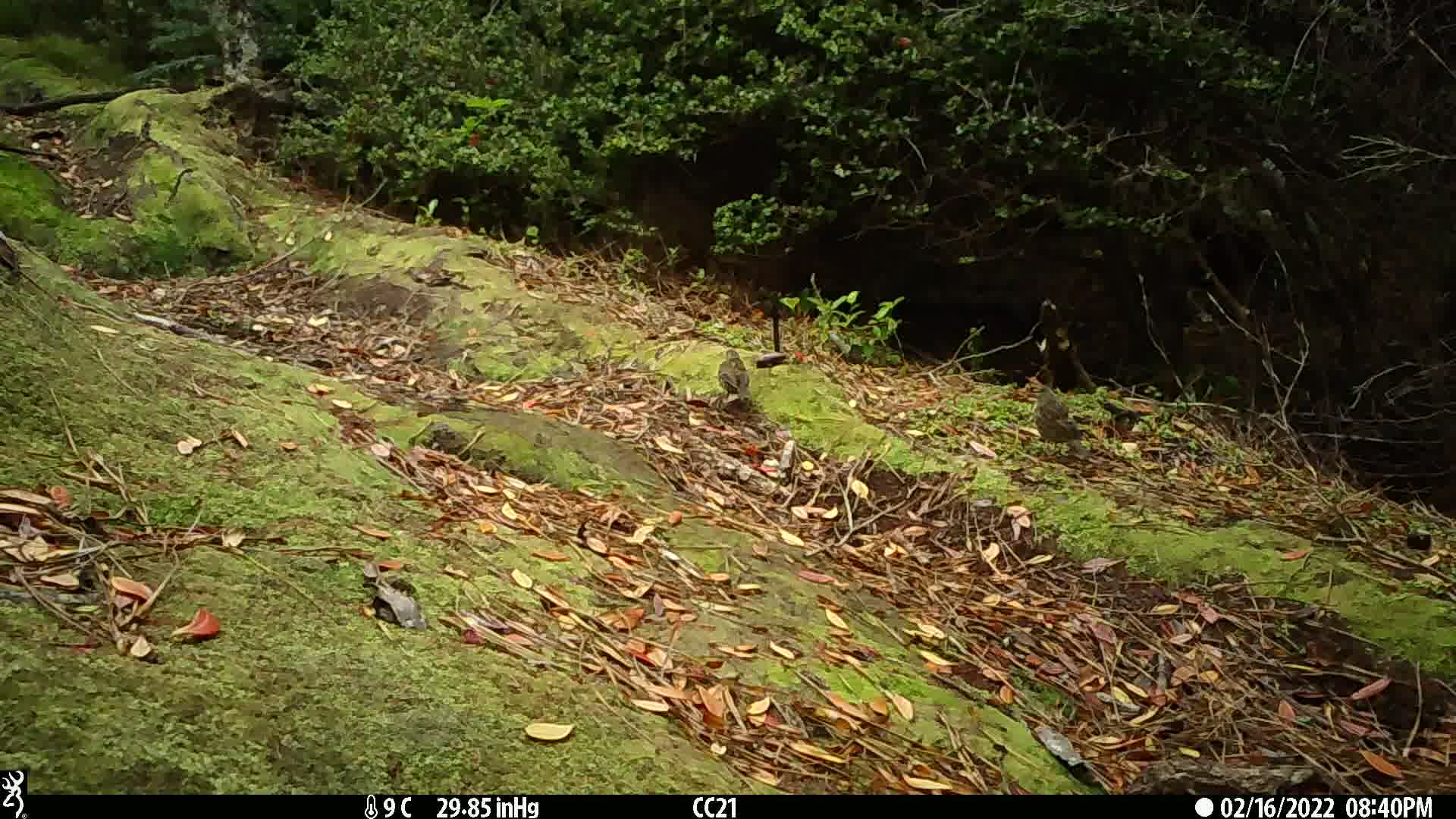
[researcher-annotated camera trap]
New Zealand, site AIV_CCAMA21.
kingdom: Animalia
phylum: Chordata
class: Aves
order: Passeriformes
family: Prunellidae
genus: Prunella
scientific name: Prunella modularis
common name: dunnock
Dunnock (Prunella modularis).